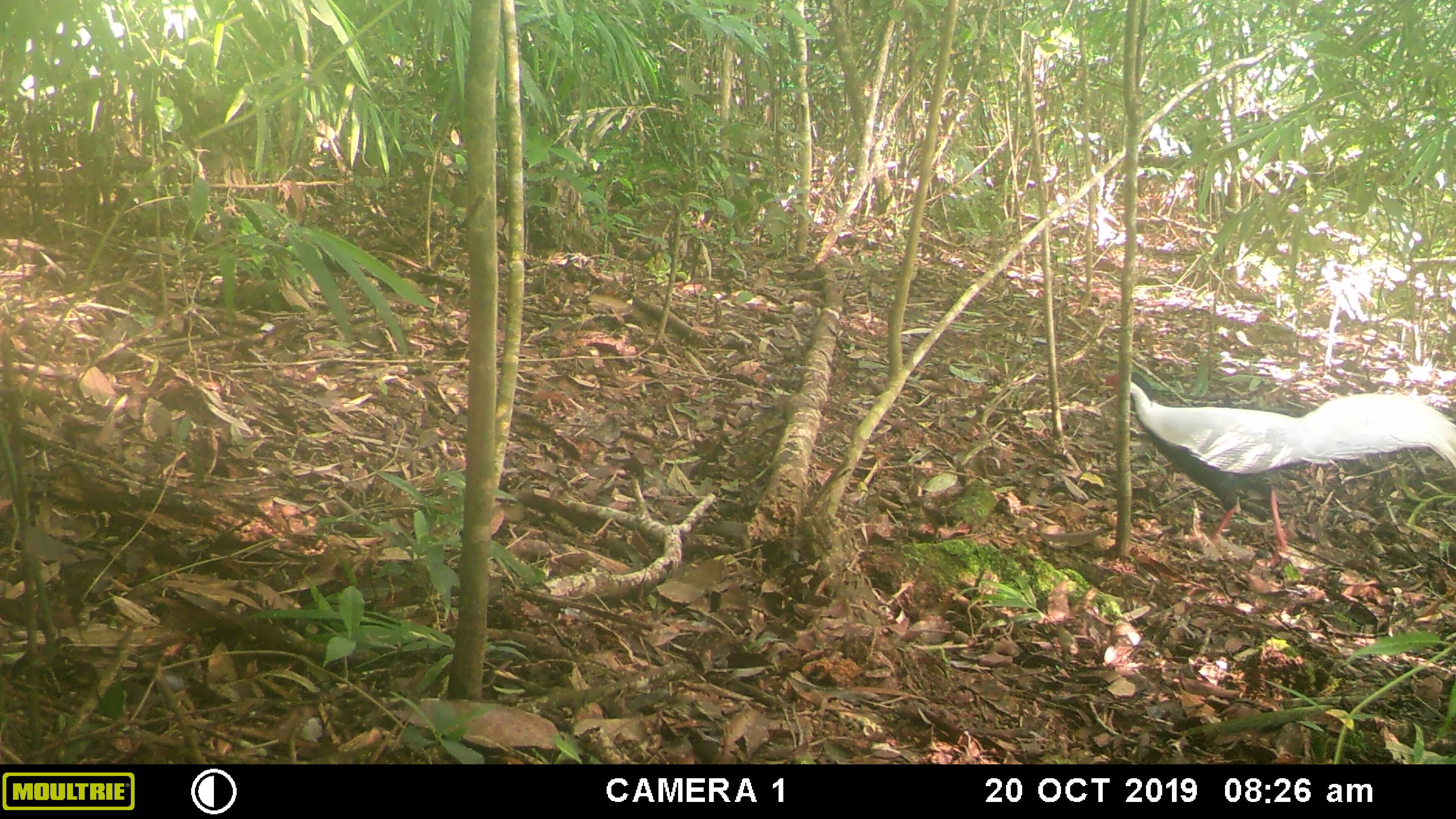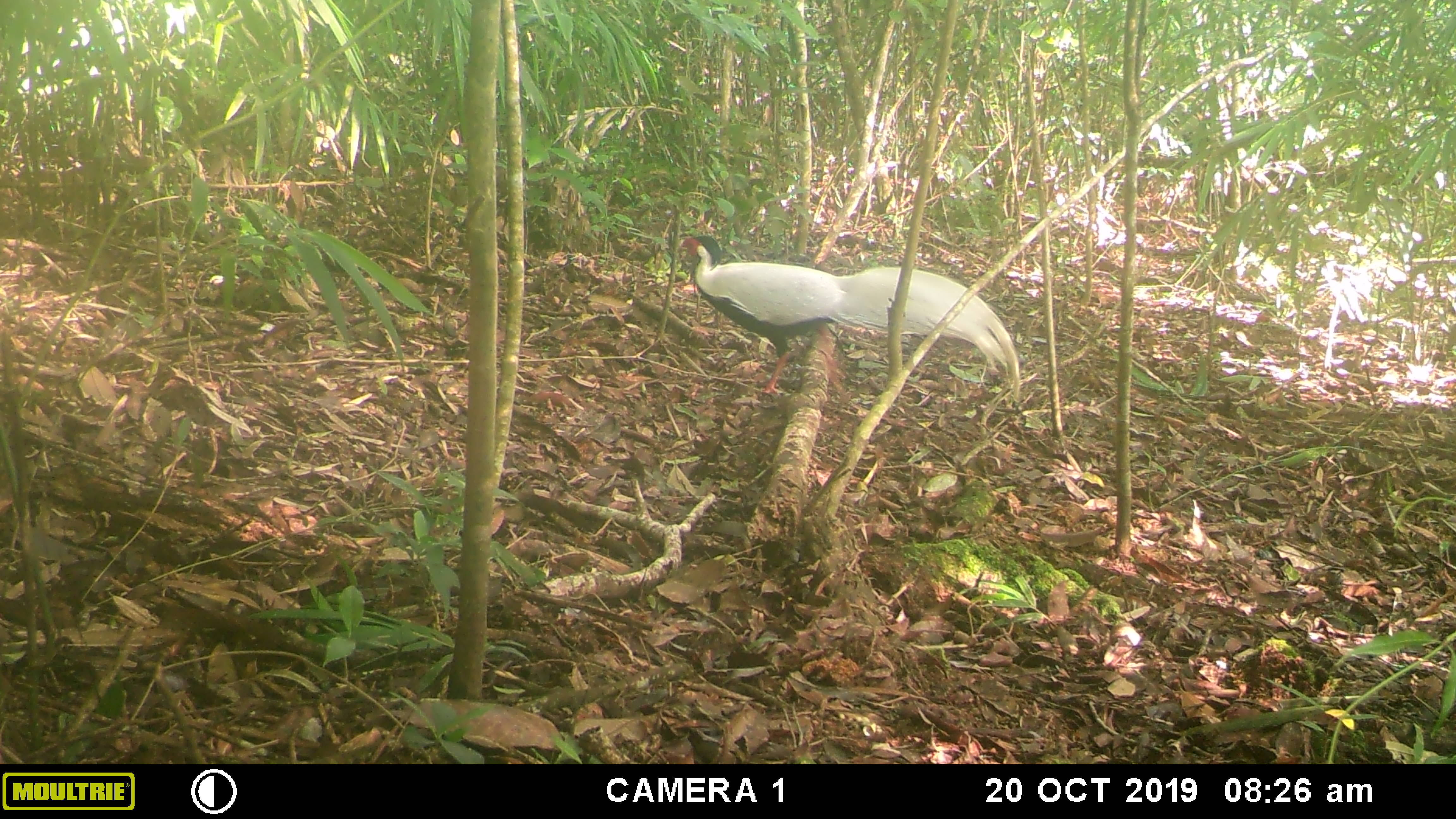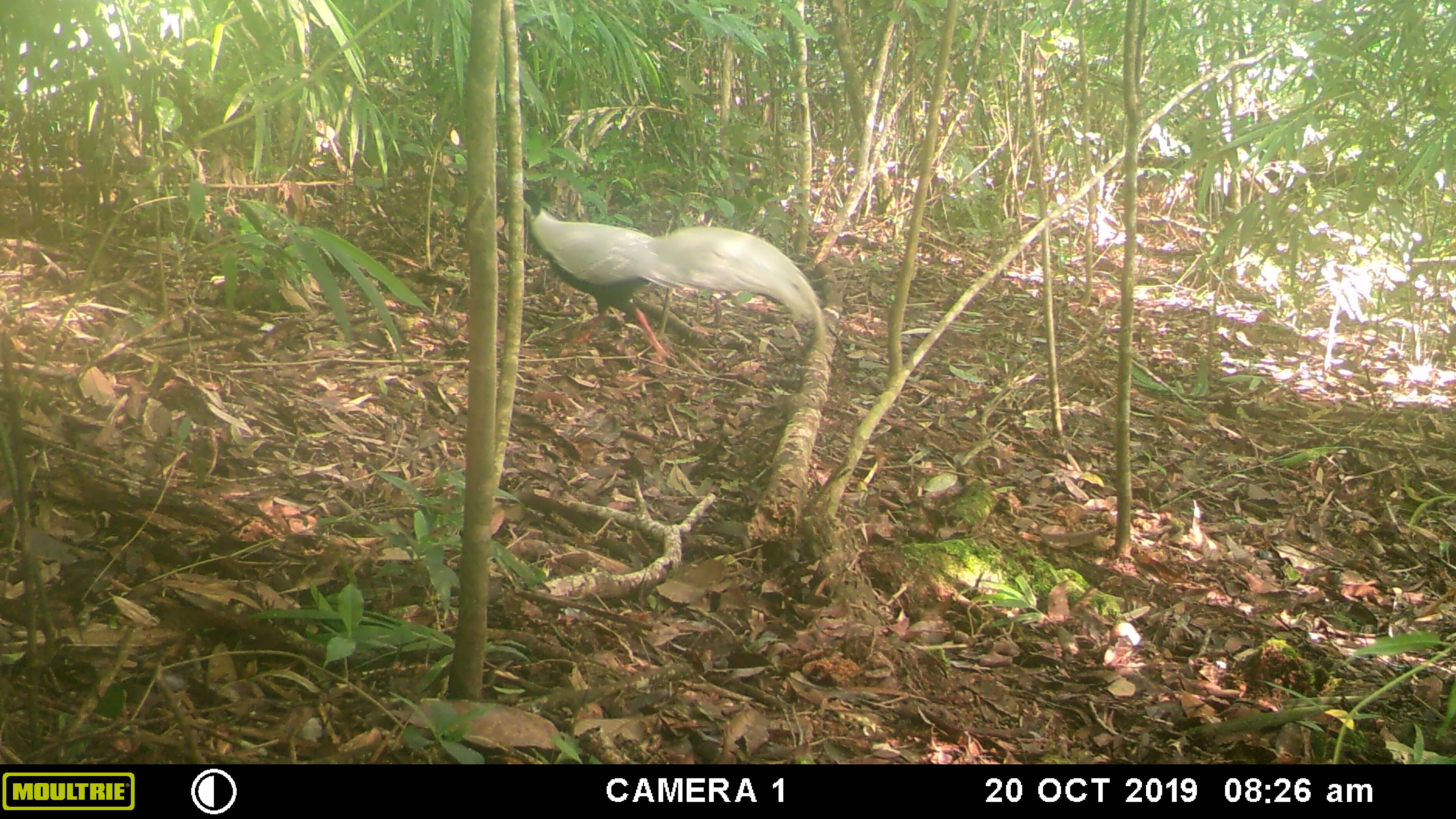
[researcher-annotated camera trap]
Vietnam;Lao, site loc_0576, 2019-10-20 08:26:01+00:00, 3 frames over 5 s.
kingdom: Animalia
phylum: Chordata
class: Aves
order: Galliformes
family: Phasianidae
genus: Lophura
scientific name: Lophura nycthemera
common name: silver pheasant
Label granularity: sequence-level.